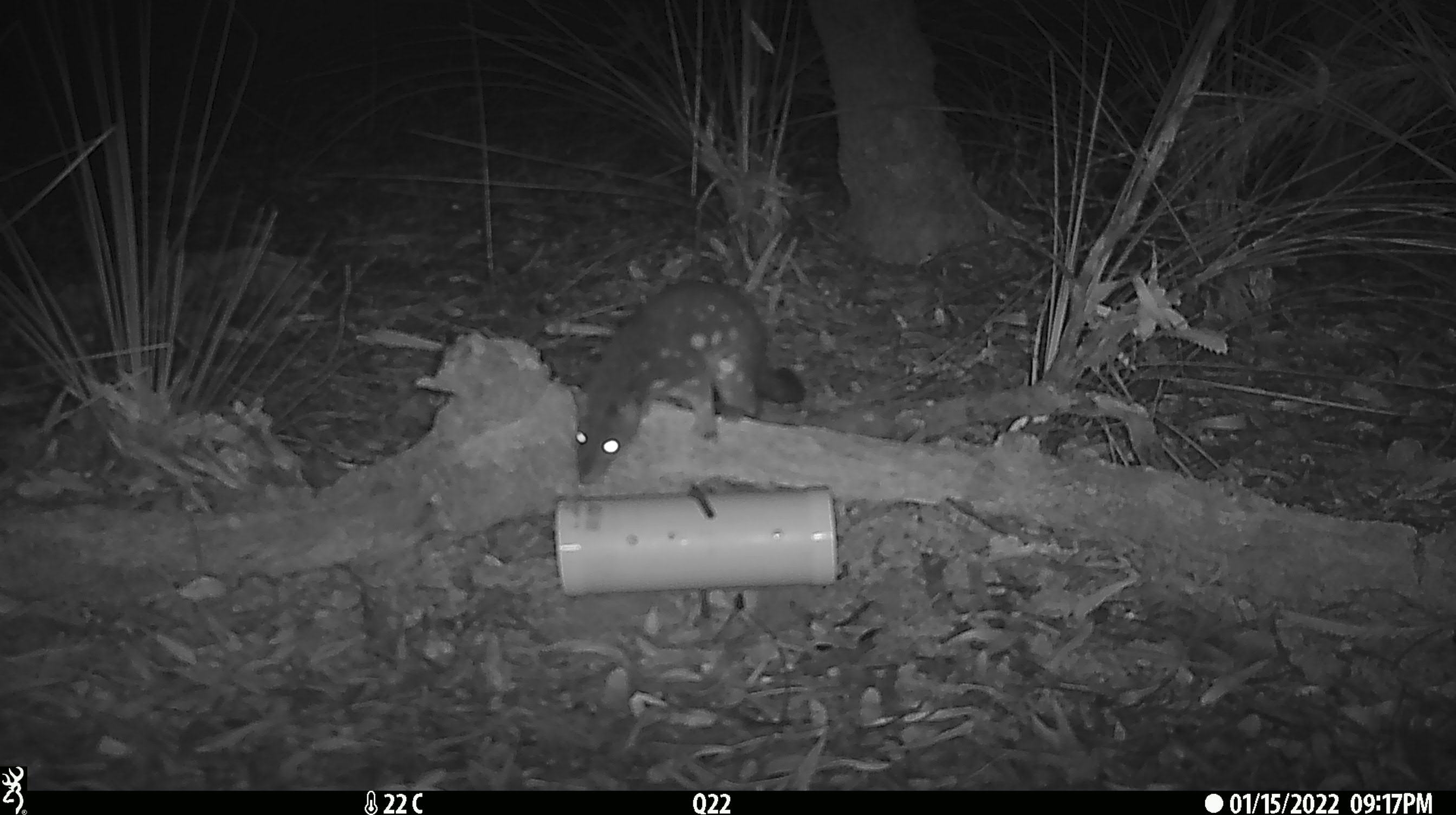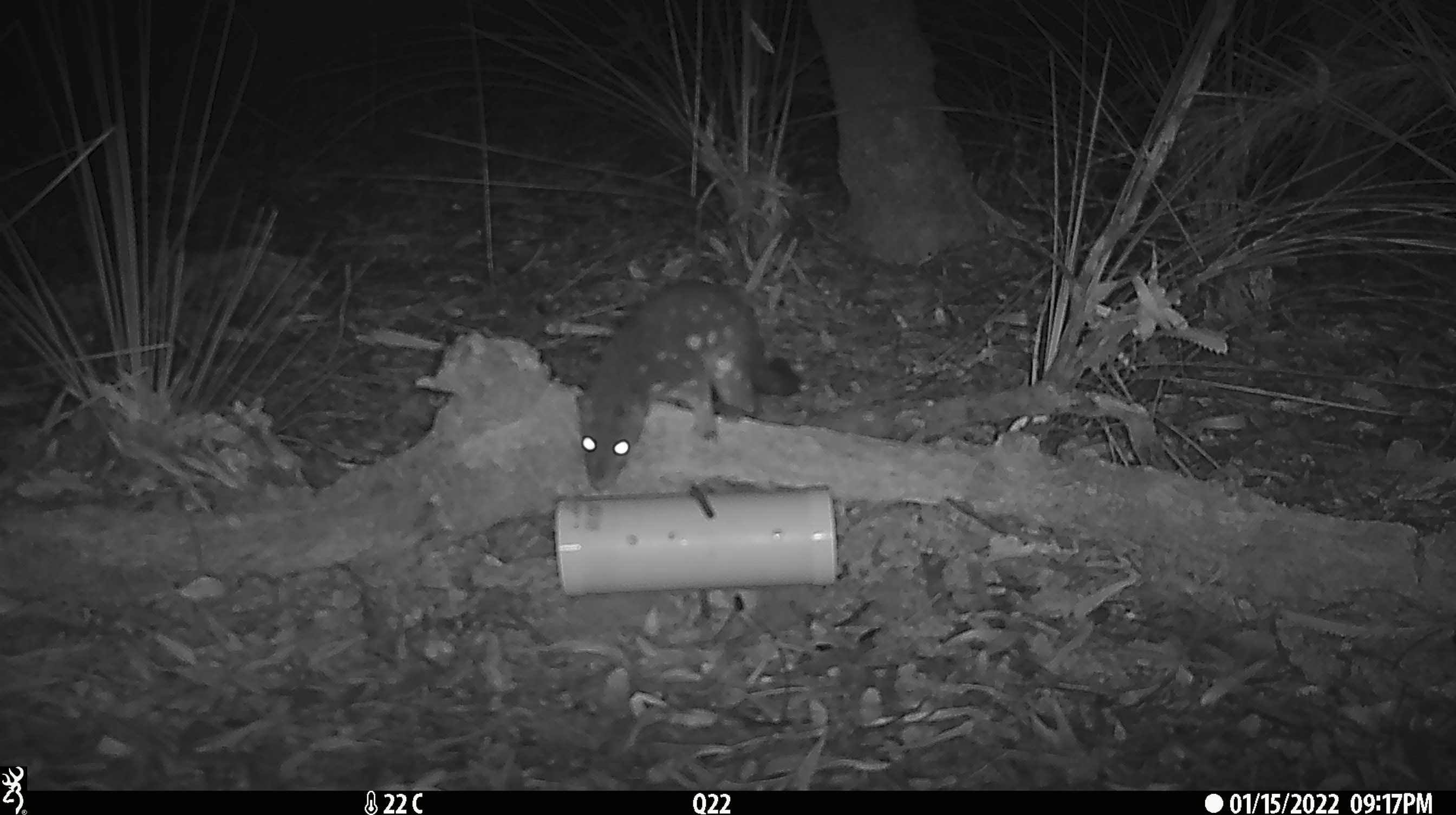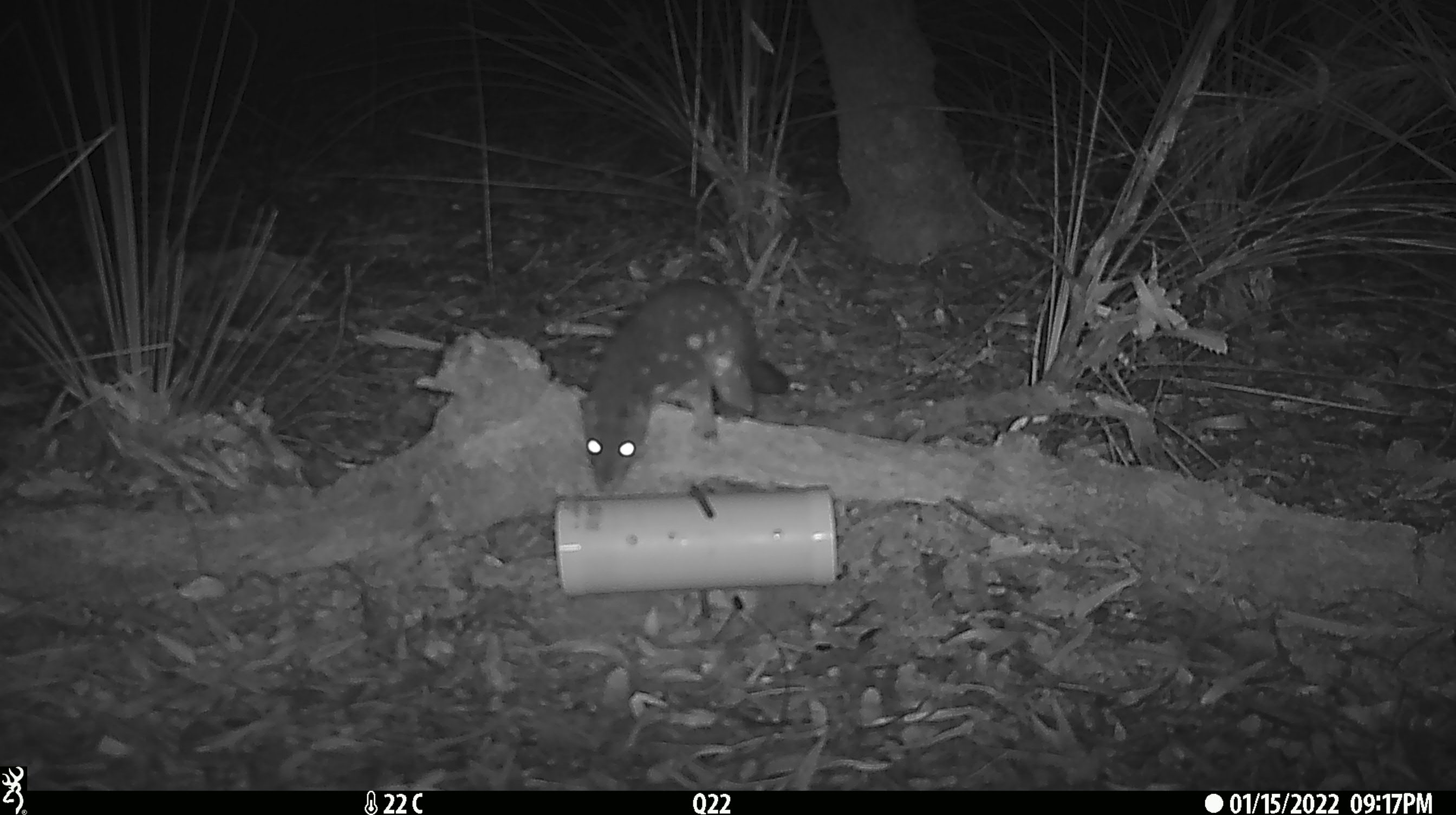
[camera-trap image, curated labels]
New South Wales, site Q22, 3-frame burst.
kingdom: Animalia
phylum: Chordata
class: Mammalia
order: Dasyuromorphia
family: Dasyuridae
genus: Dasyurus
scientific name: Dasyurus maculatus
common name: spotted-tailed quoll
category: quoll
Quoll (spotted-tailed quoll) (Dasyurus maculatus).